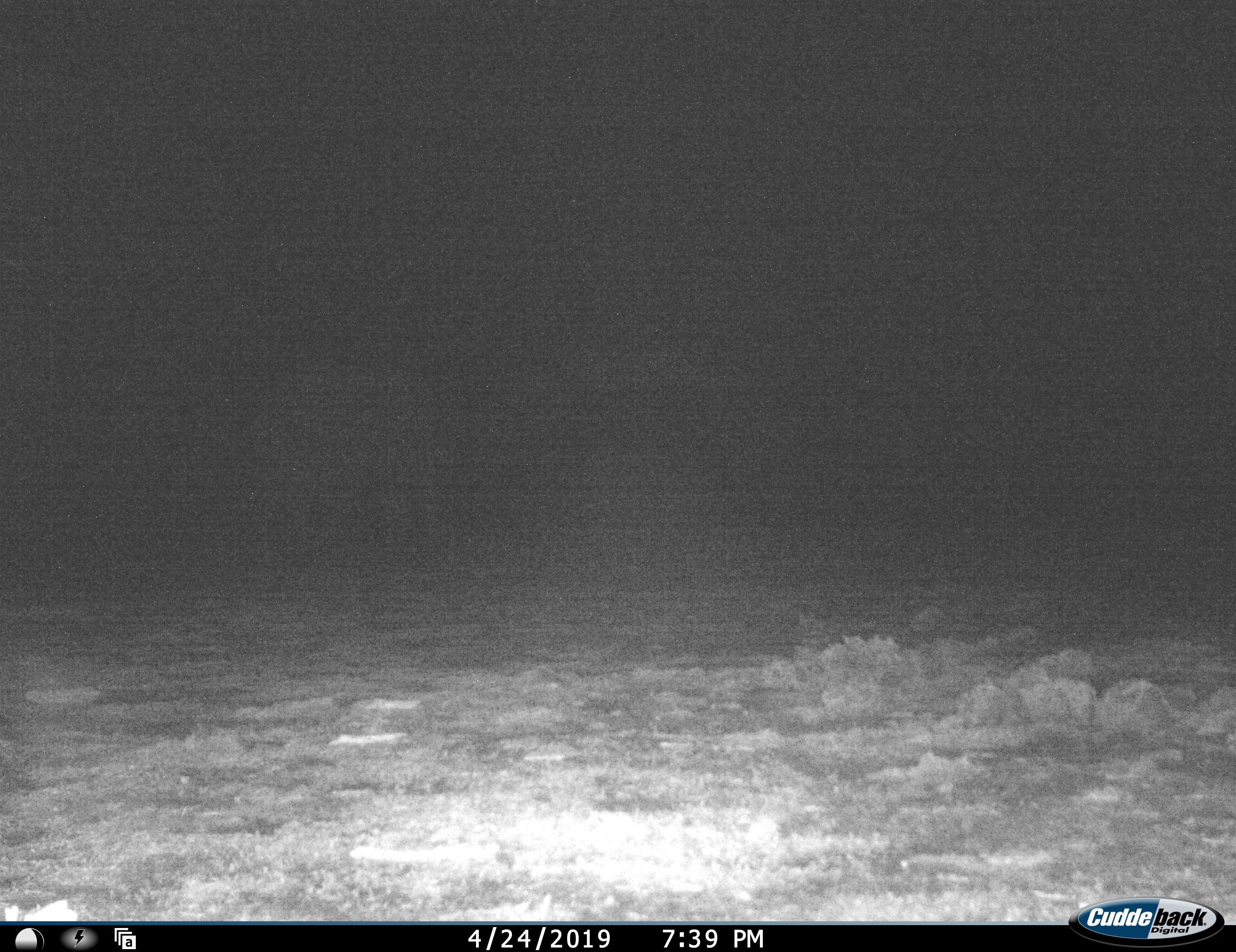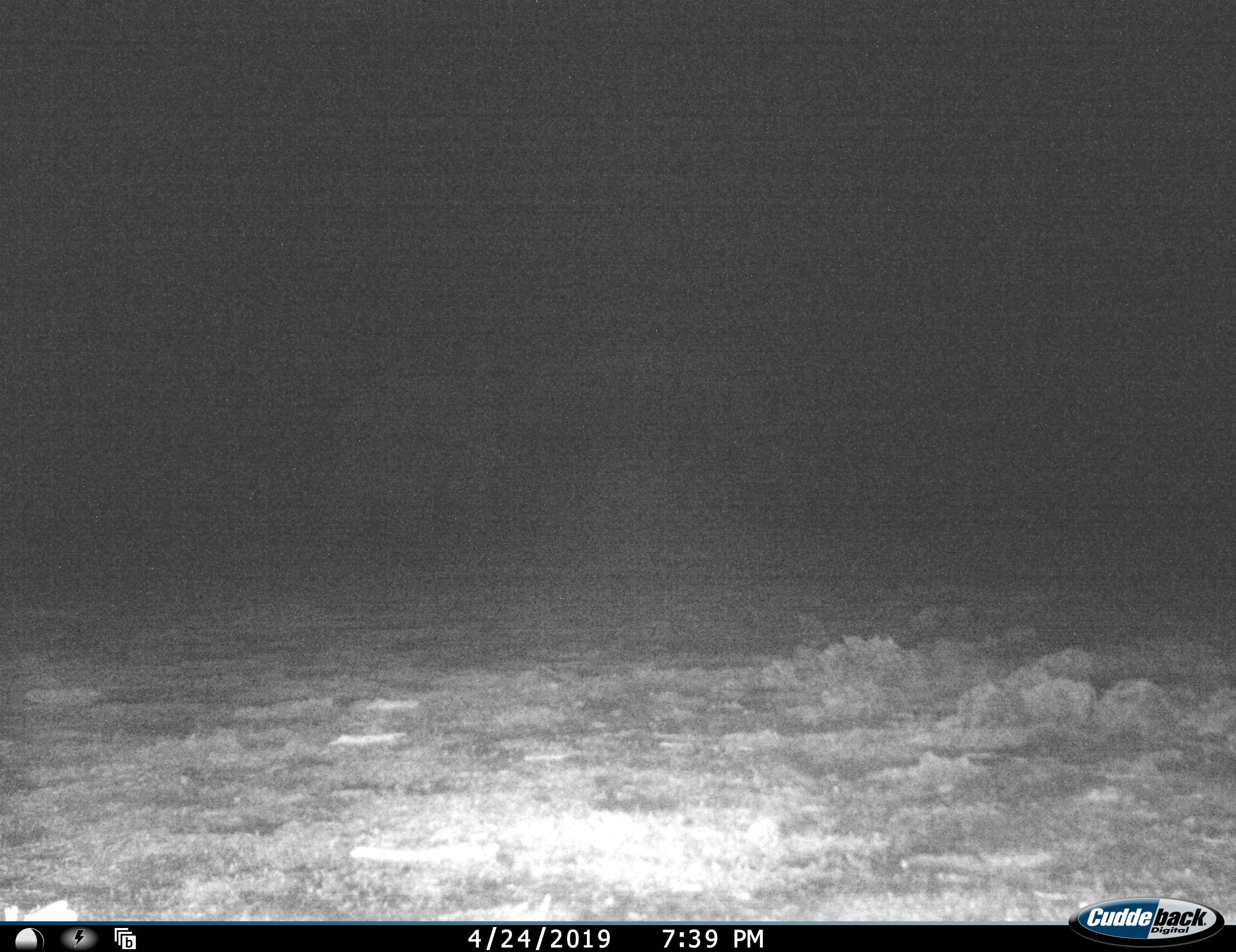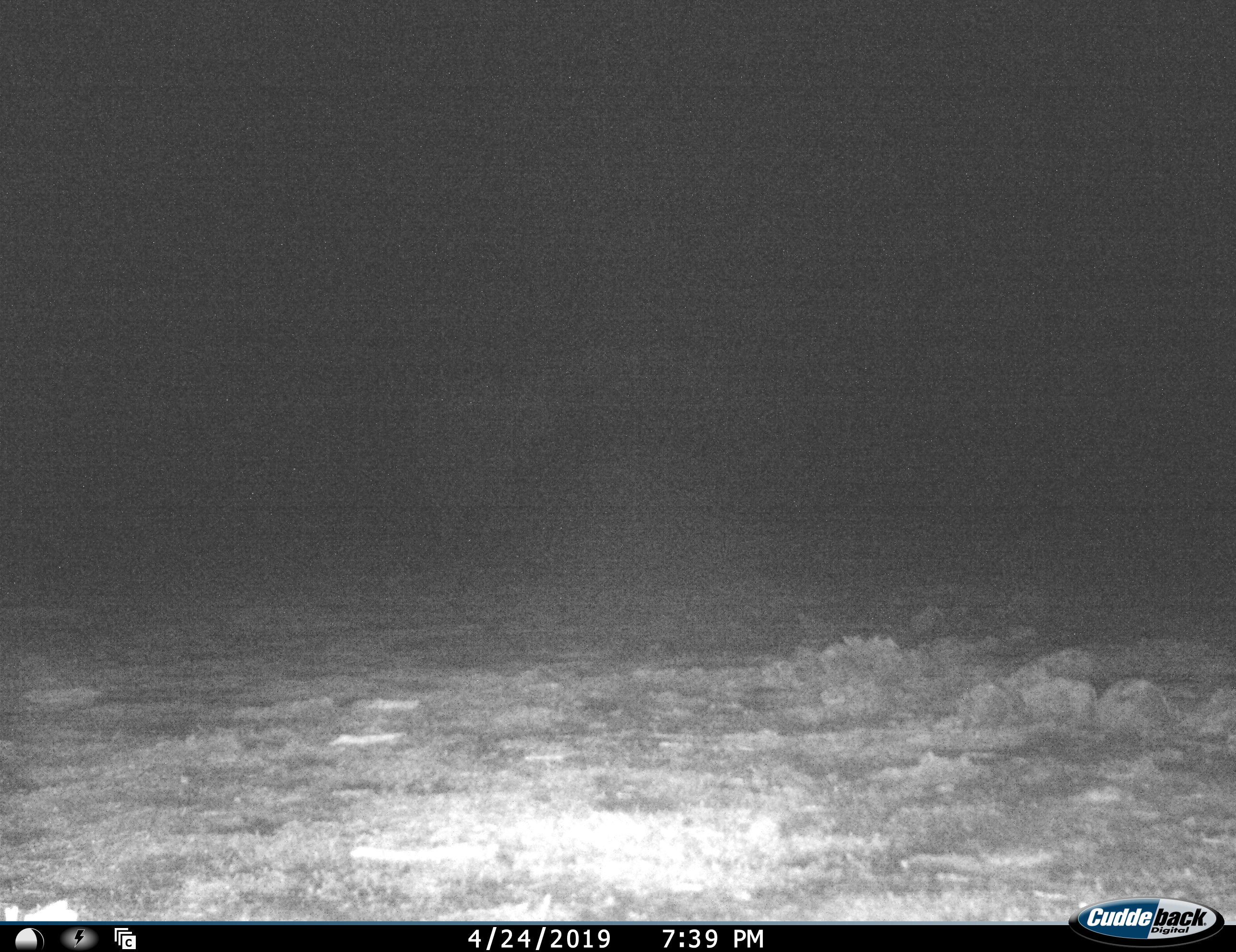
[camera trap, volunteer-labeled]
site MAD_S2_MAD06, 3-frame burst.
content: unidentified animal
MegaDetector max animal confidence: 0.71